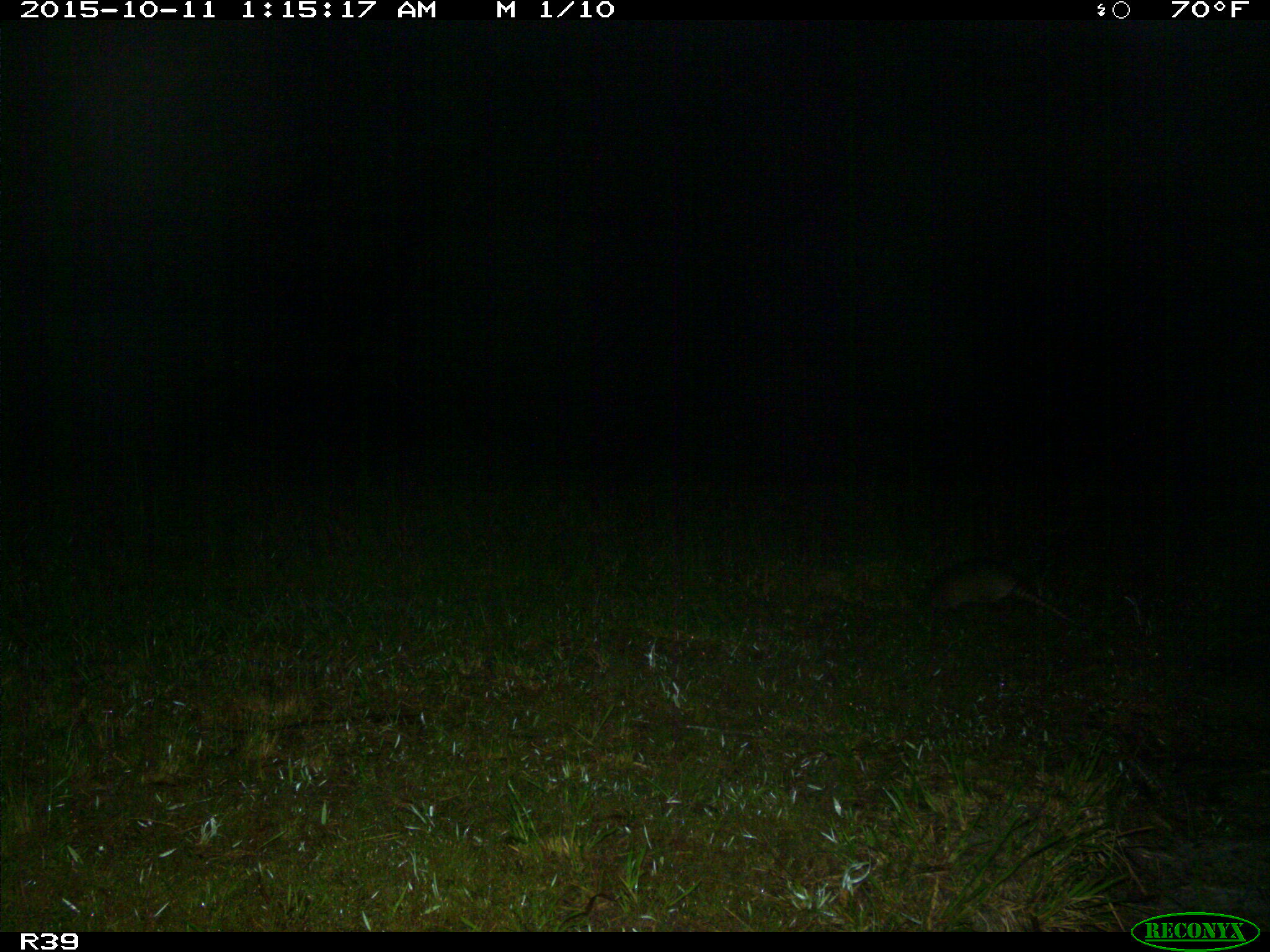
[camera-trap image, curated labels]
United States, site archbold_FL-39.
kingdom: Animalia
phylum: Chordata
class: Mammalia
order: Cingulata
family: Dasypodidae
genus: Dasypus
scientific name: Dasypus novemcinctus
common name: nine-banded armadillo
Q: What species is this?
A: Dasypus novemcinctus (nine-banded armadillo).